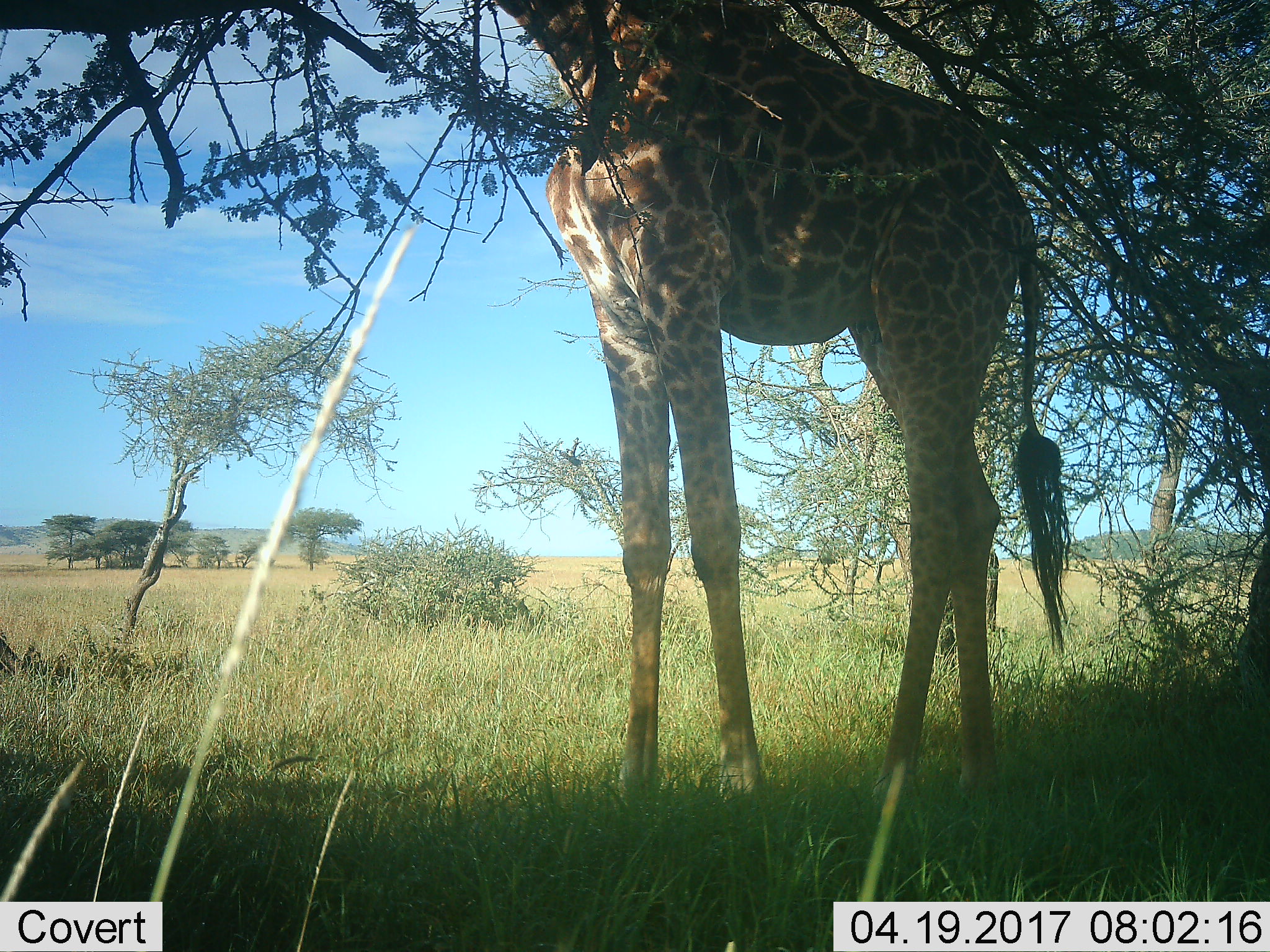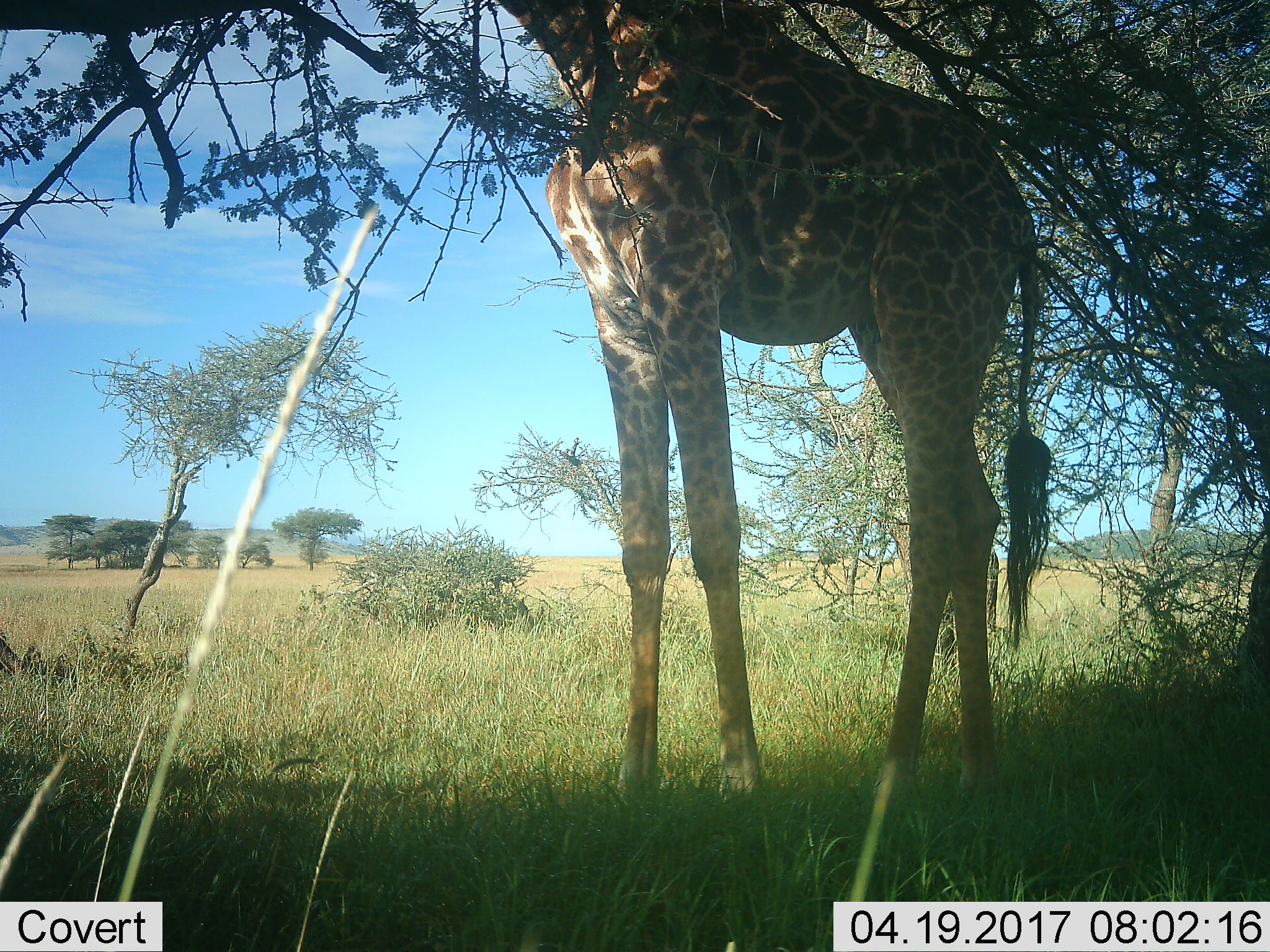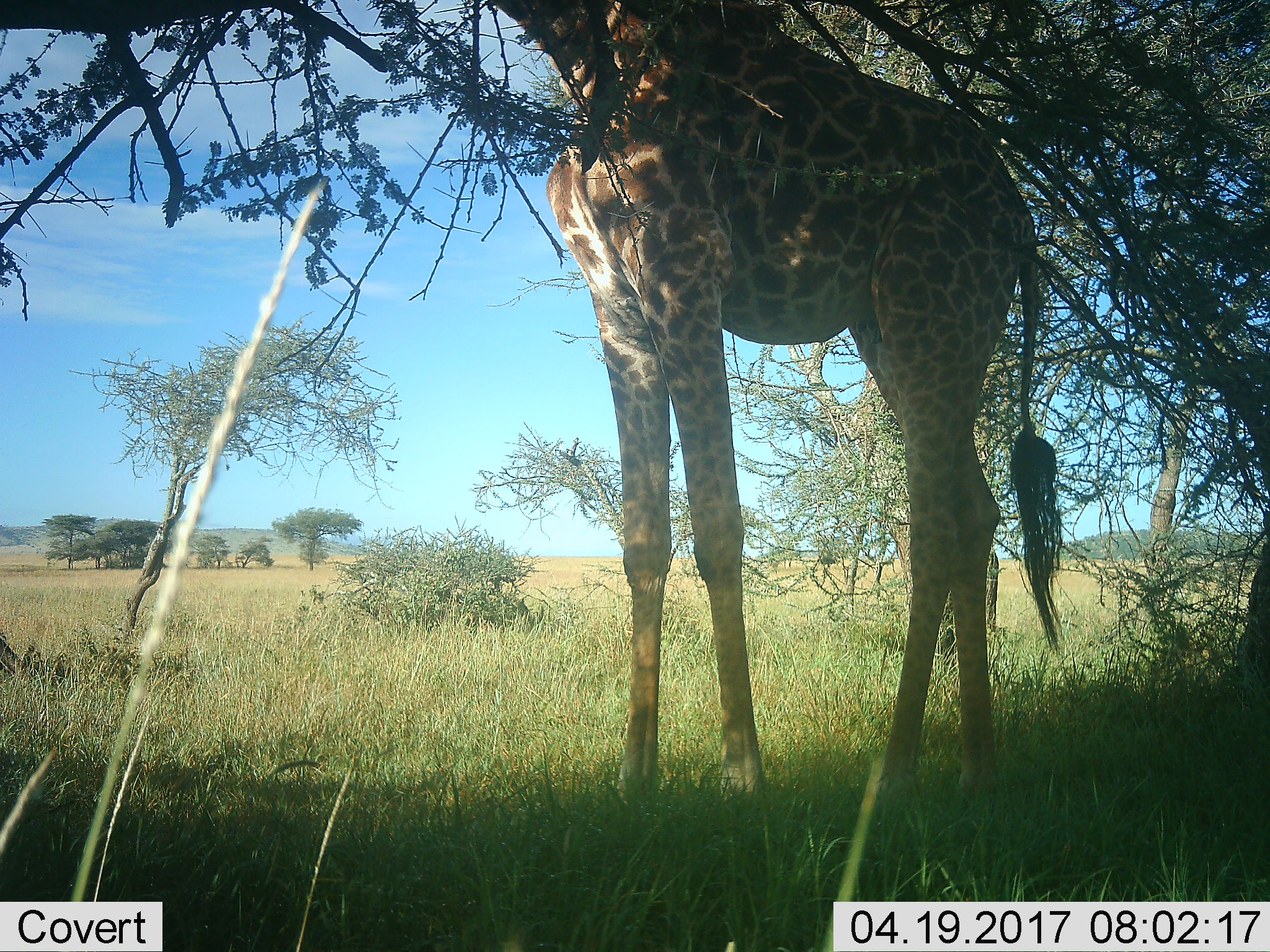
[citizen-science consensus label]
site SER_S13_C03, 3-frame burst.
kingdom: Animalia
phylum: Chordata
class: Mammalia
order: Artiodactyla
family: Giraffidae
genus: Giraffa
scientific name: Giraffa camelopardalis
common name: giraffe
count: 1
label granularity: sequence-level